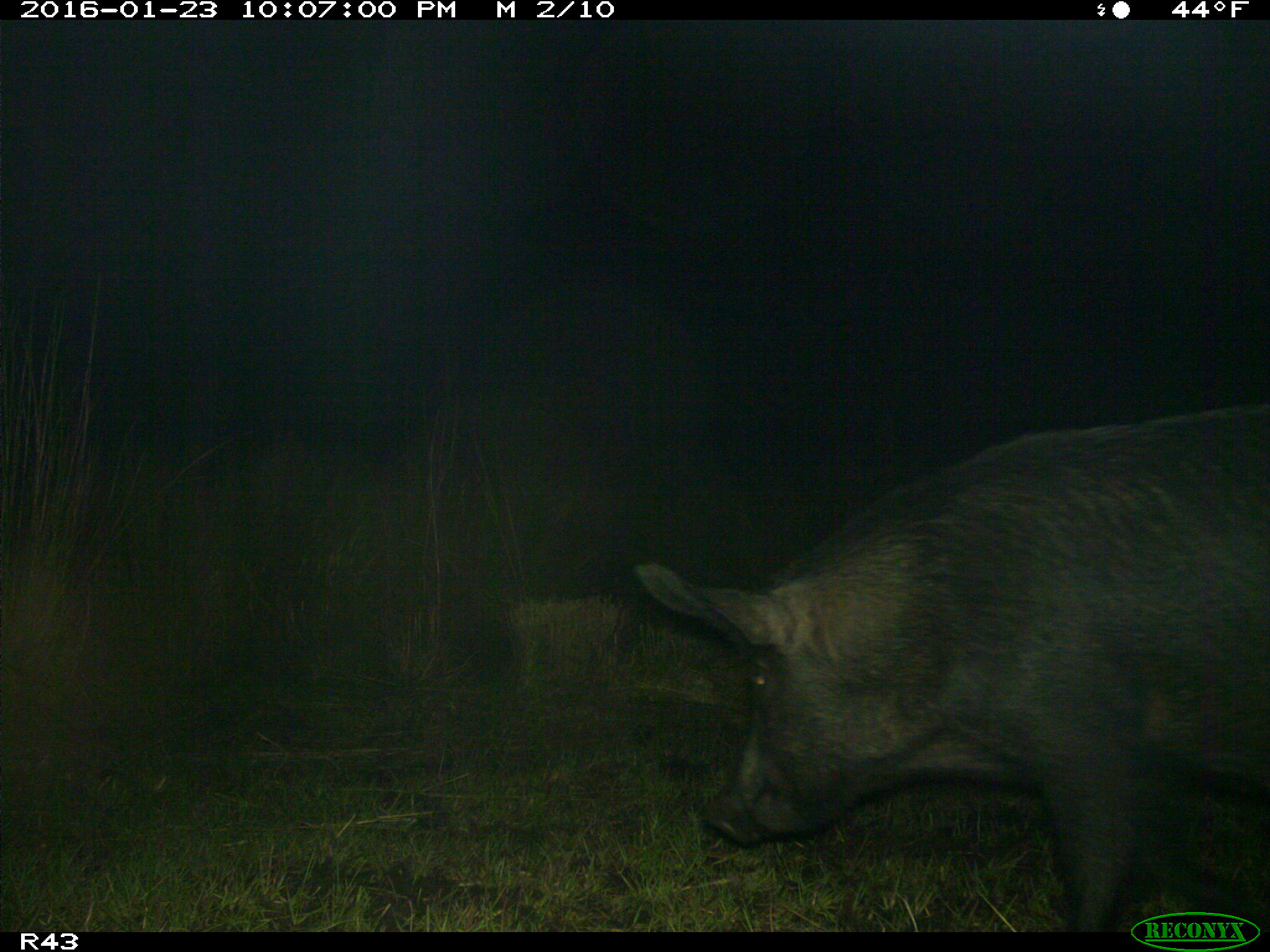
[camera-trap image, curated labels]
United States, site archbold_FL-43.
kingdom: Animalia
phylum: Chordata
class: Mammalia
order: Artiodactyla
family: Suidae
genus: Sus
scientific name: Sus scrofa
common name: wild boar